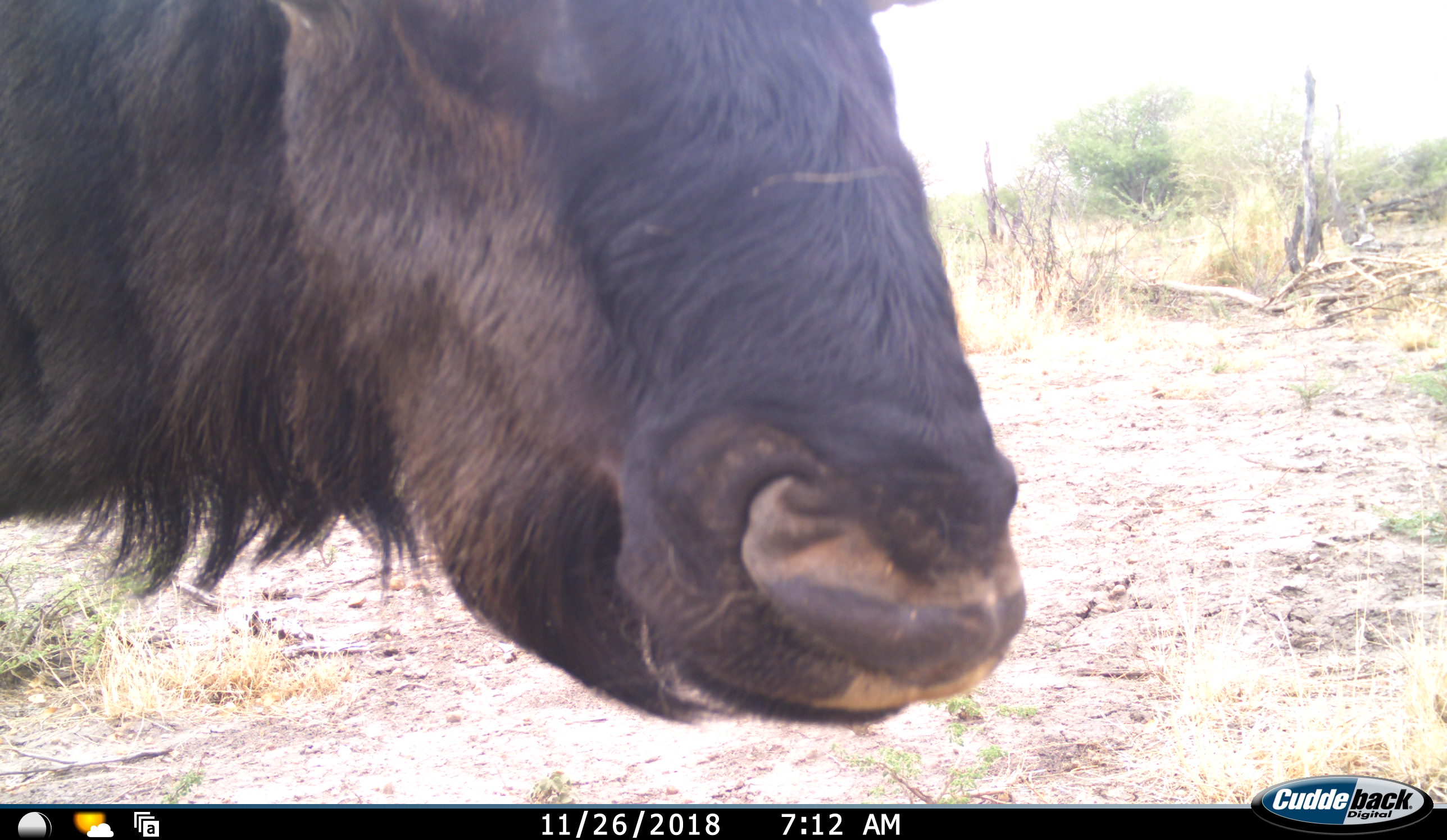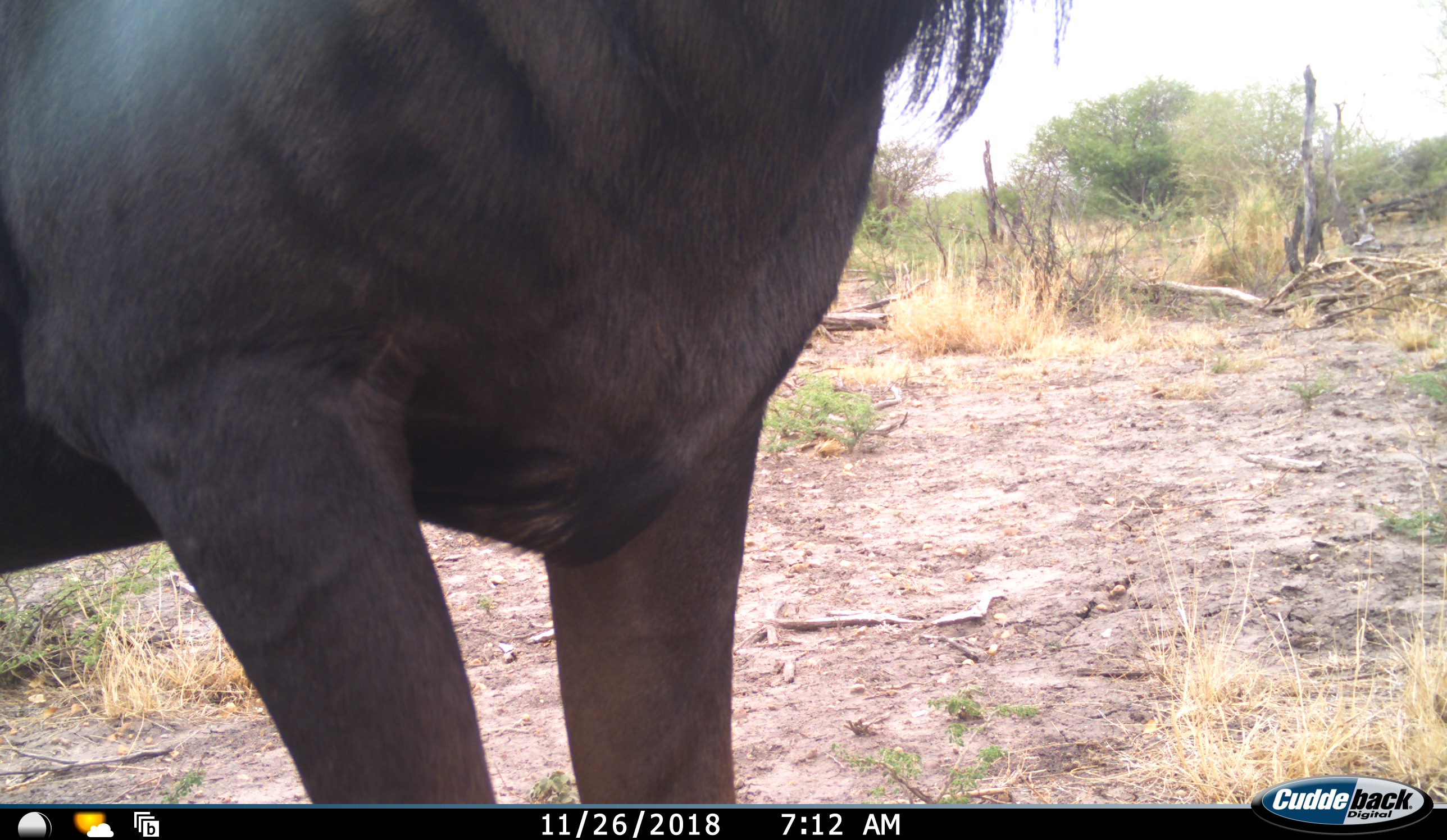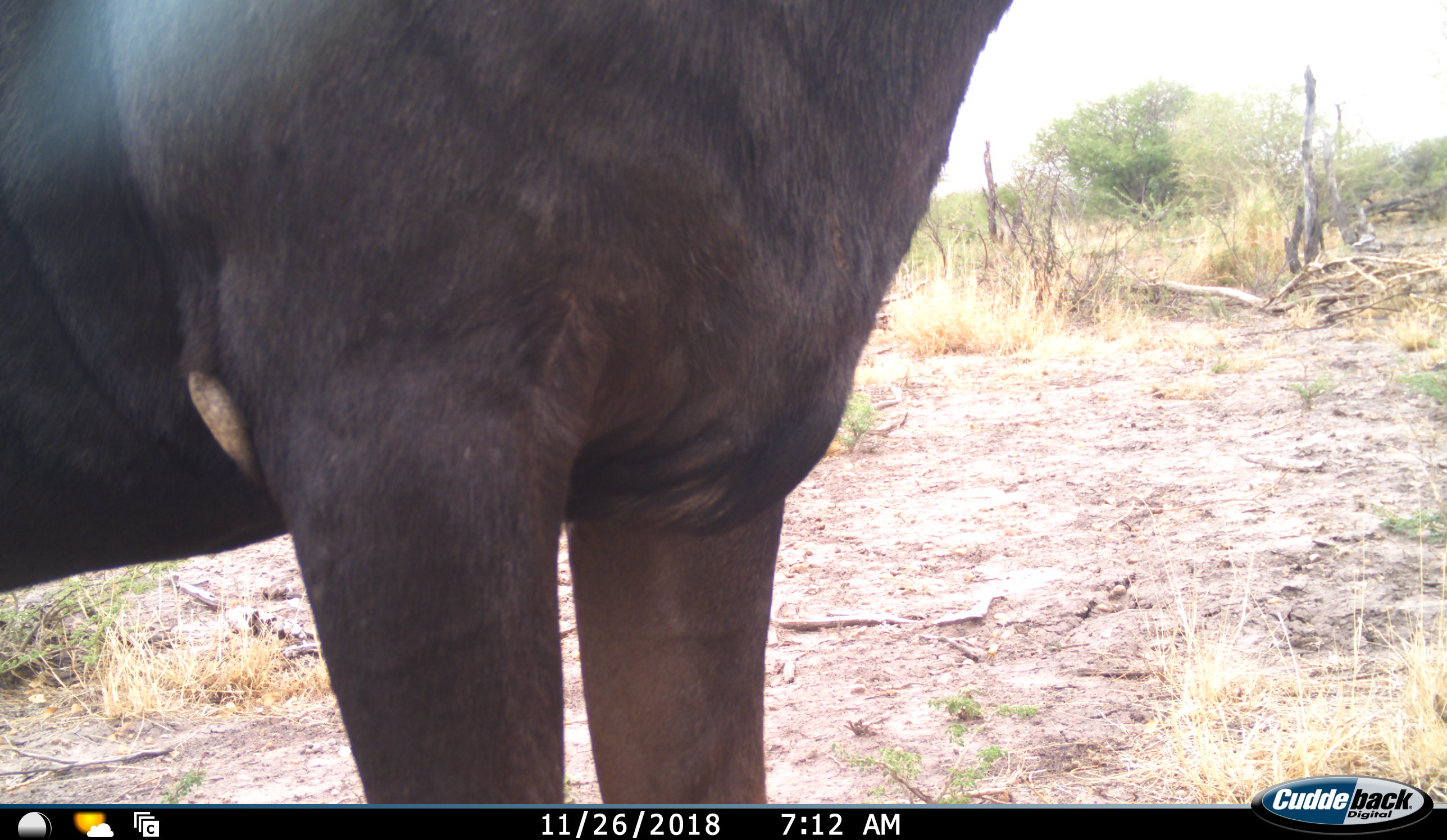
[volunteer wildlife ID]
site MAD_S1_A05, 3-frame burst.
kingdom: Animalia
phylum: Chordata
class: Mammalia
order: Artiodactyla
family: Bovidae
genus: Connochaetes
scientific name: Connochaetes taurinus taurinus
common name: blue wildebeest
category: wildebeestblue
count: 1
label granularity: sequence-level